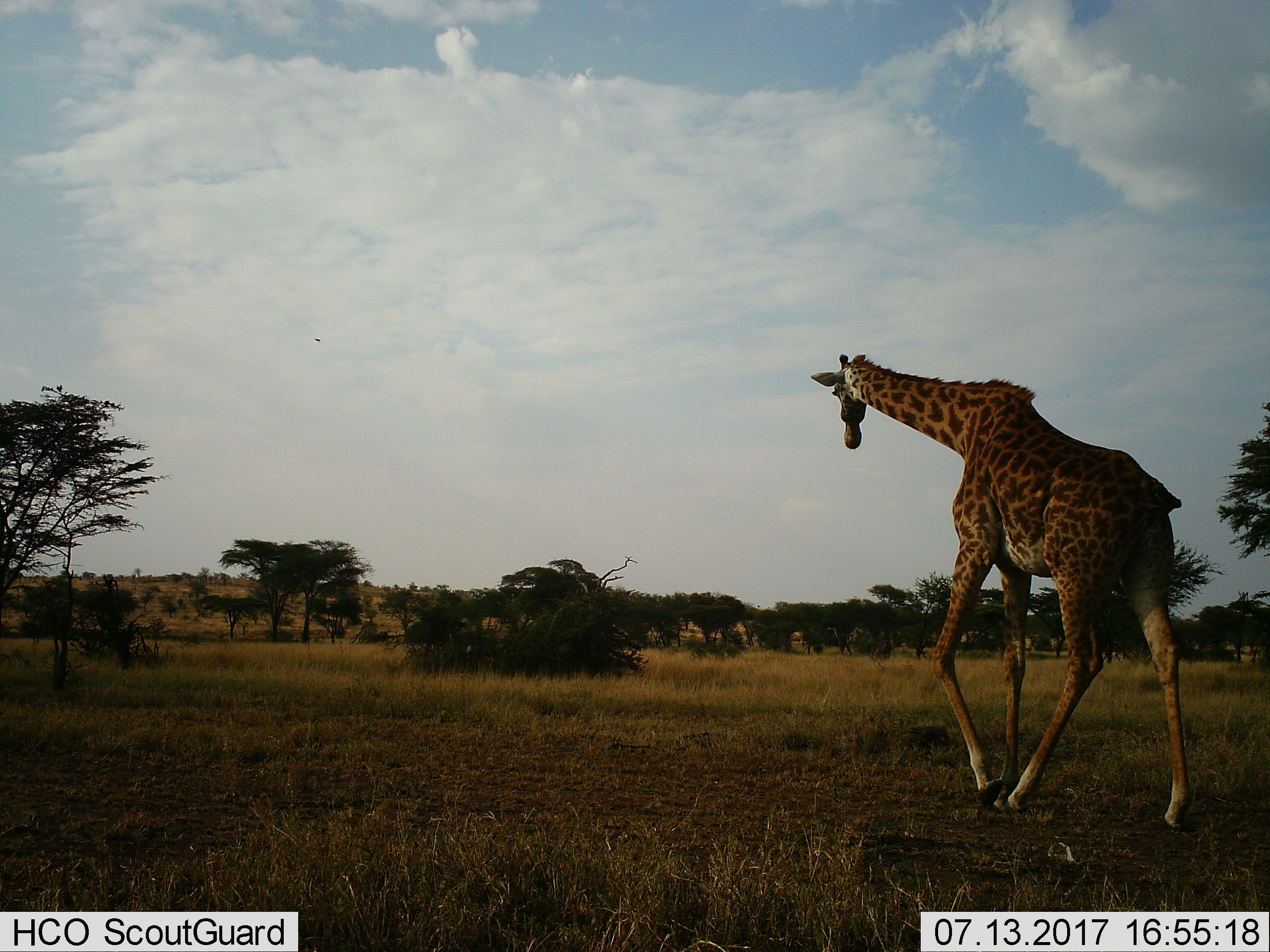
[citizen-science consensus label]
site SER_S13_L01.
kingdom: Animalia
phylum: Chordata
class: Mammalia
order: Artiodactyla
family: Giraffidae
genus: Giraffa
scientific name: Giraffa camelopardalis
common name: giraffe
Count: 1.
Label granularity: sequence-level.